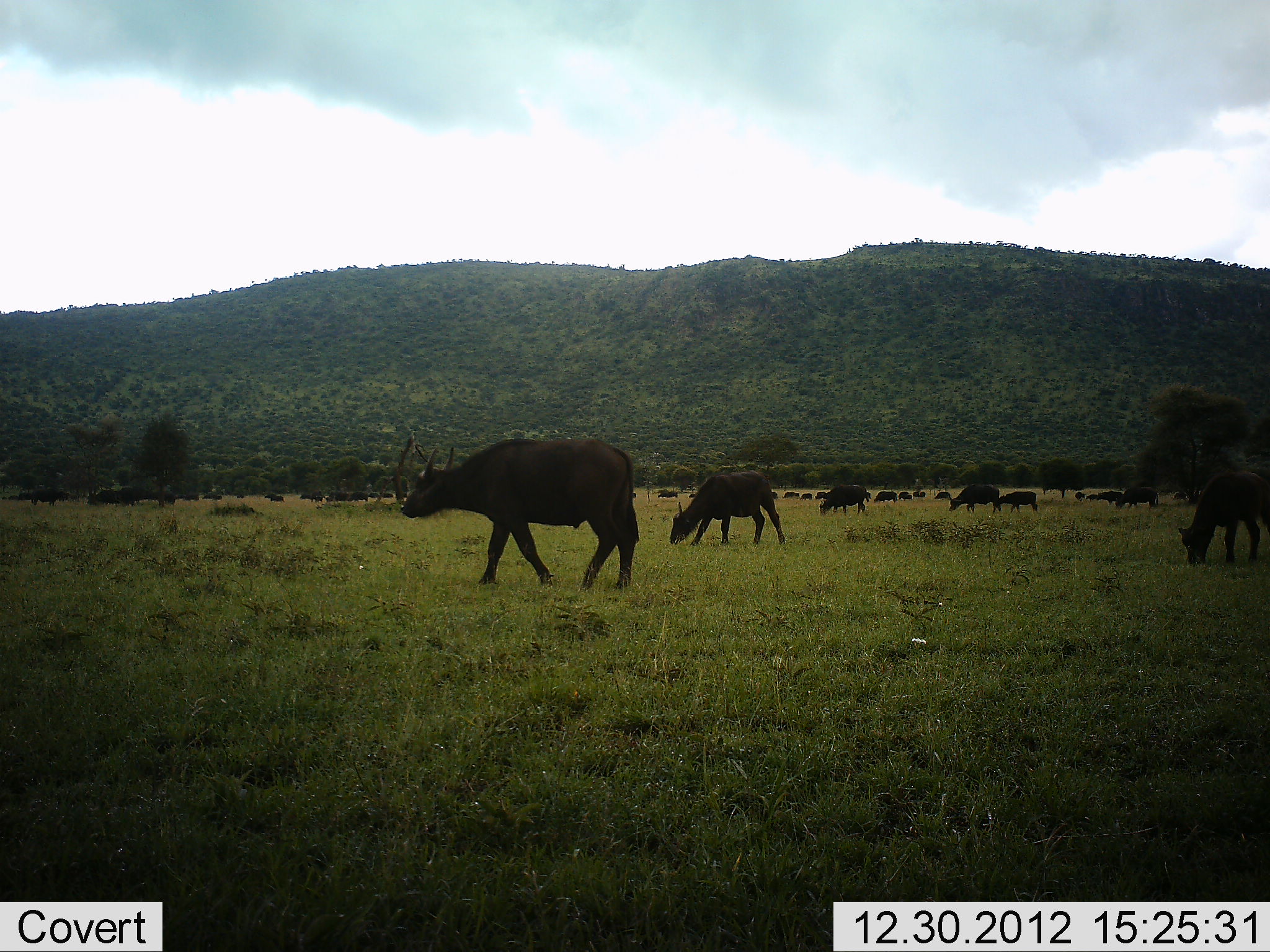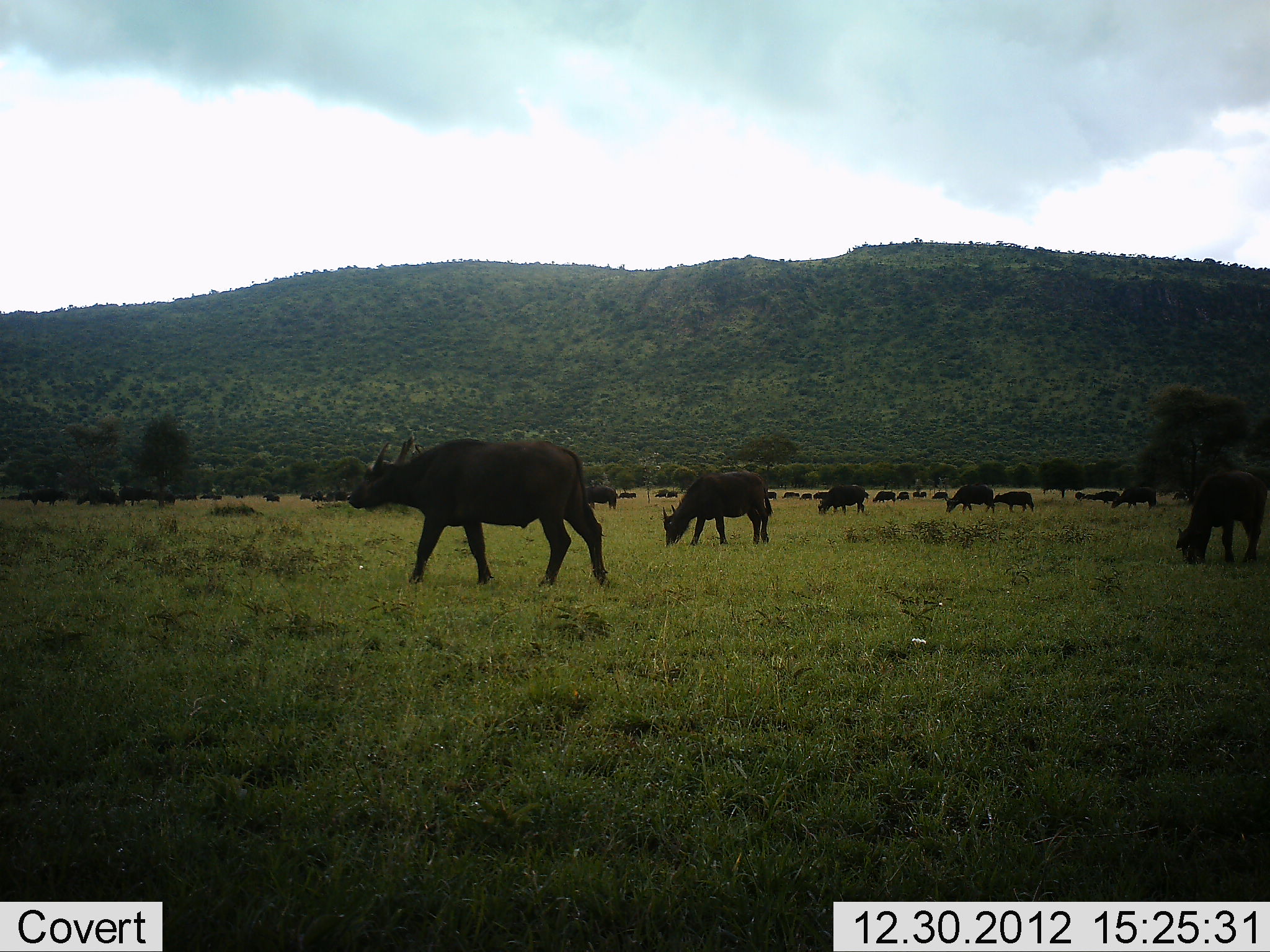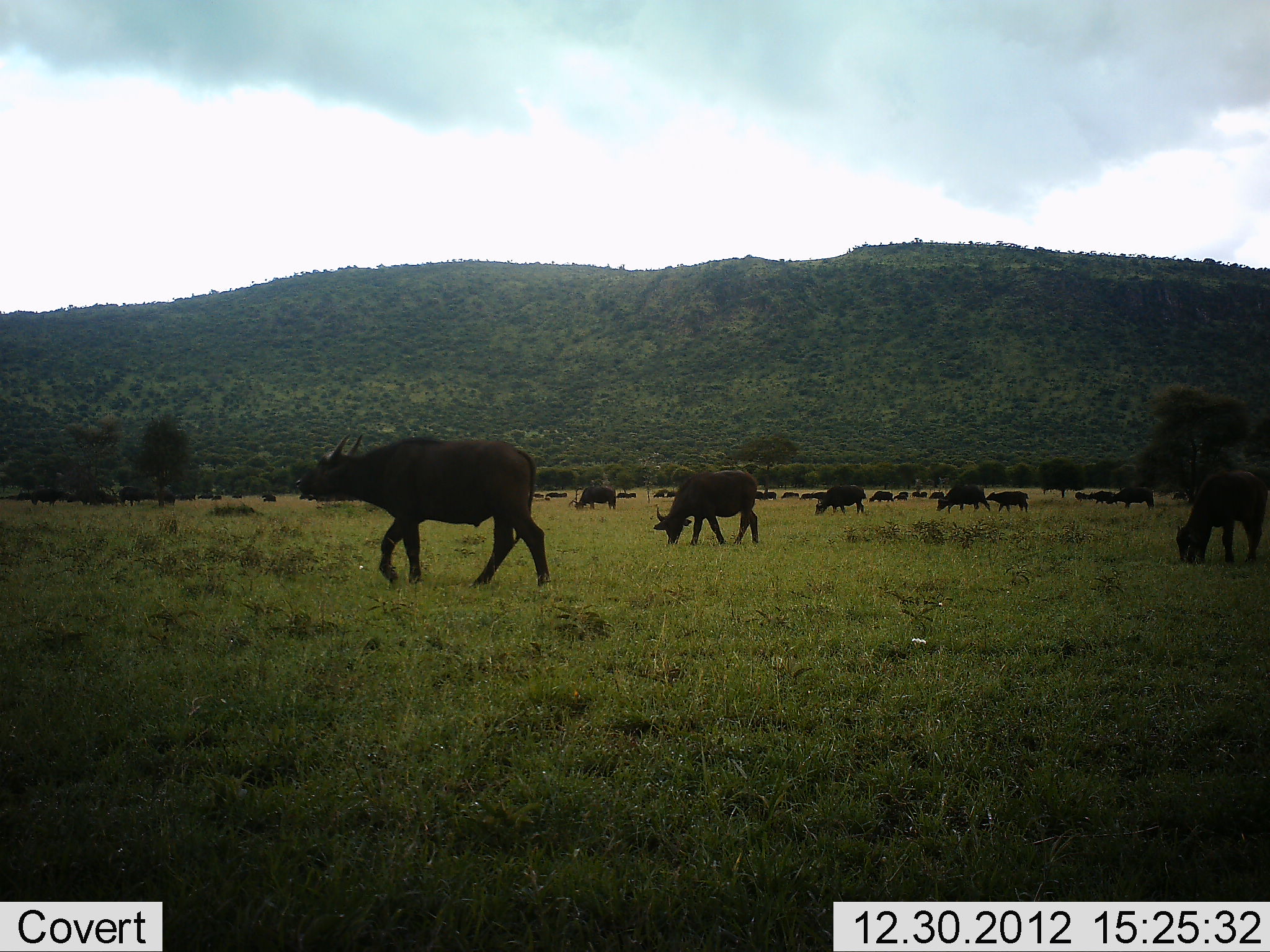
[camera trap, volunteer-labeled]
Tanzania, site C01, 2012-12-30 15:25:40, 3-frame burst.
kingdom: Animalia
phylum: Chordata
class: Mammalia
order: Artiodactyla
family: Bovidae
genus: Syncerus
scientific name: Syncerus caffer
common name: cape buffalo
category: buffalo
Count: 11-50.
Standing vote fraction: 24%.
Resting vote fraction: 0%.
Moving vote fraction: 81%.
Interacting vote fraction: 0%.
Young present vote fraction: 0%.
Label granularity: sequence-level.